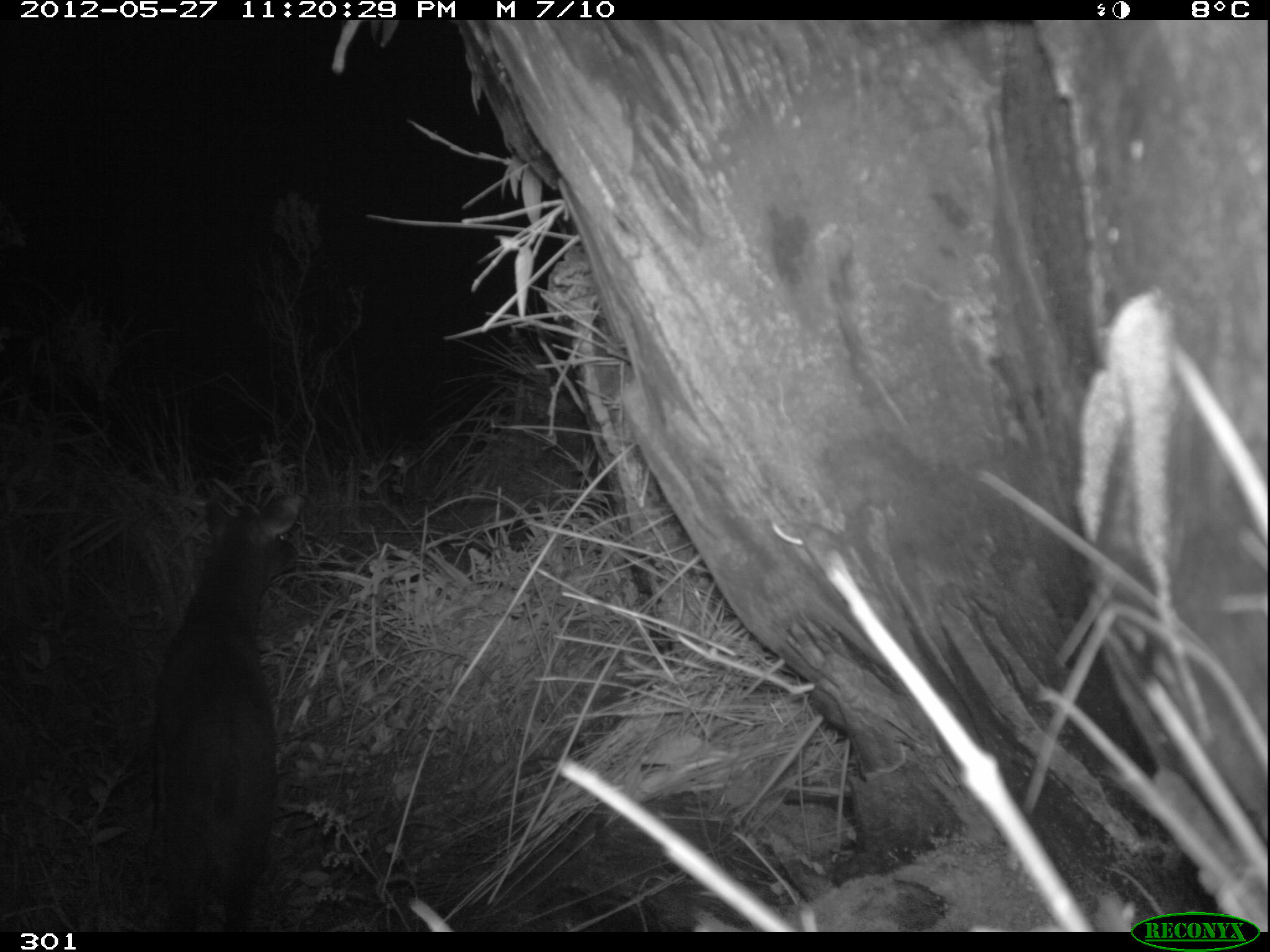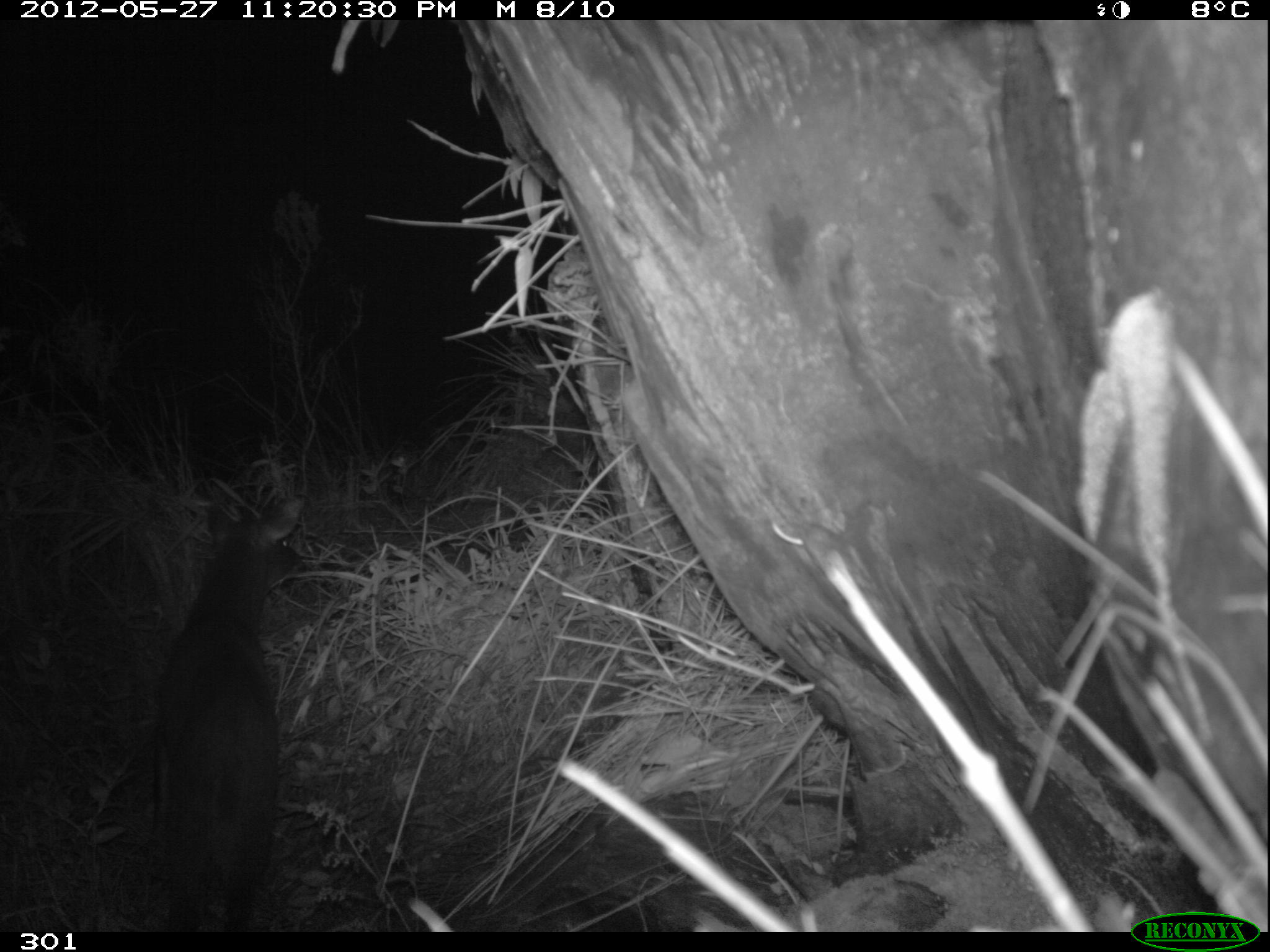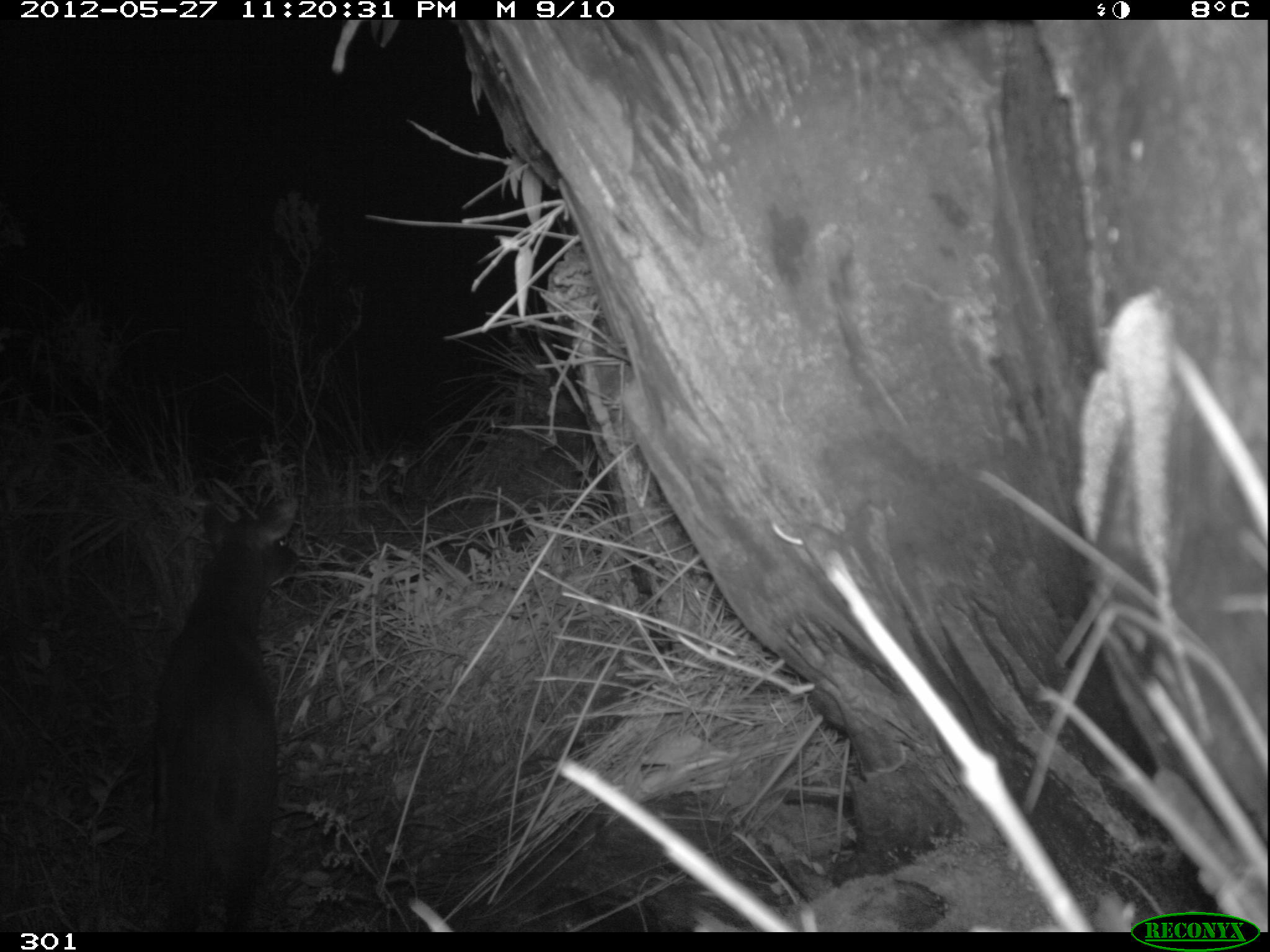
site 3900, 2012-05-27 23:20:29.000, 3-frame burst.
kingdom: Animalia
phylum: Chordata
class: Mammalia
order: Artiodactyla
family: Cervidae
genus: Mazama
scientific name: Mazama chunyi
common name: dwarf brocket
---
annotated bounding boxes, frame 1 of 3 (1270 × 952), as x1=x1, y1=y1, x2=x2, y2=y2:
mazama chunyi: x1=141, y1=488, x2=307, y2=932